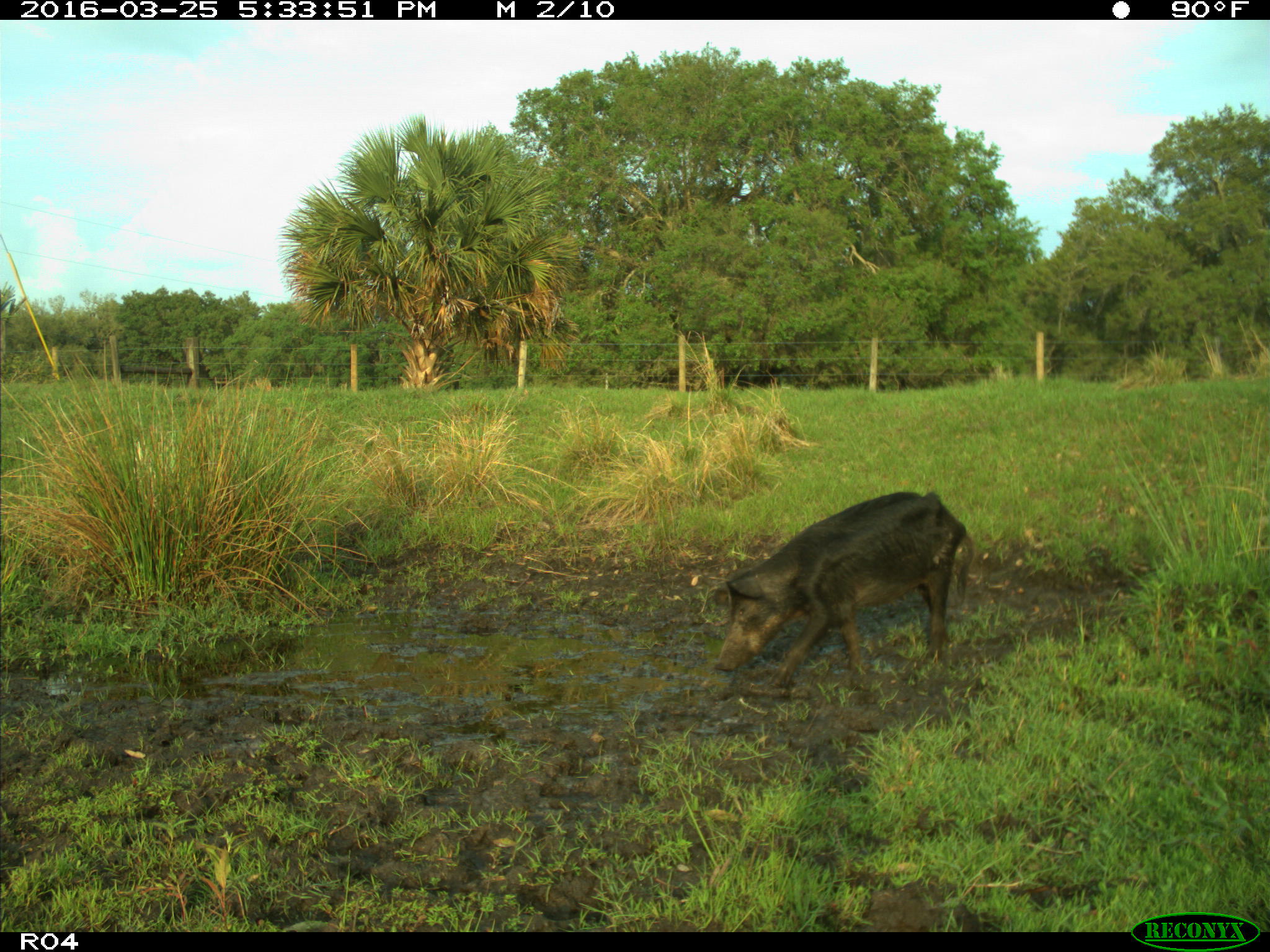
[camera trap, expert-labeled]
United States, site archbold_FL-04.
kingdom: Animalia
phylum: Chordata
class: Mammalia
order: Artiodactyla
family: Suidae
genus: Sus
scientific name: Sus scrofa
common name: wild boar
Sus scrofa (wild boar).